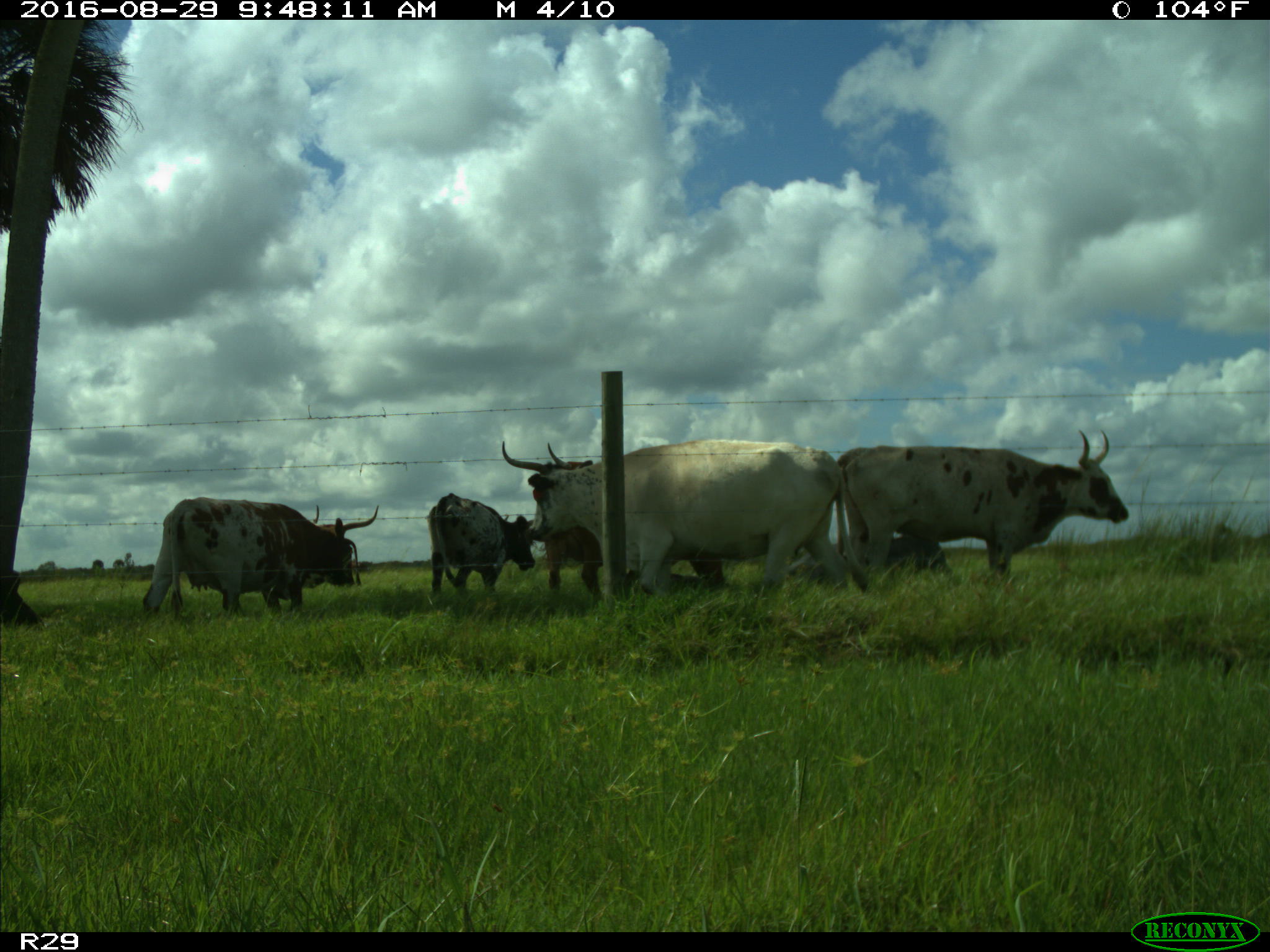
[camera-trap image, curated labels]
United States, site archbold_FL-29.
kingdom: Animalia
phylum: Chordata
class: Mammalia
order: Artiodactyla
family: Bovidae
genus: Bos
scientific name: Bos taurus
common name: domestic cow